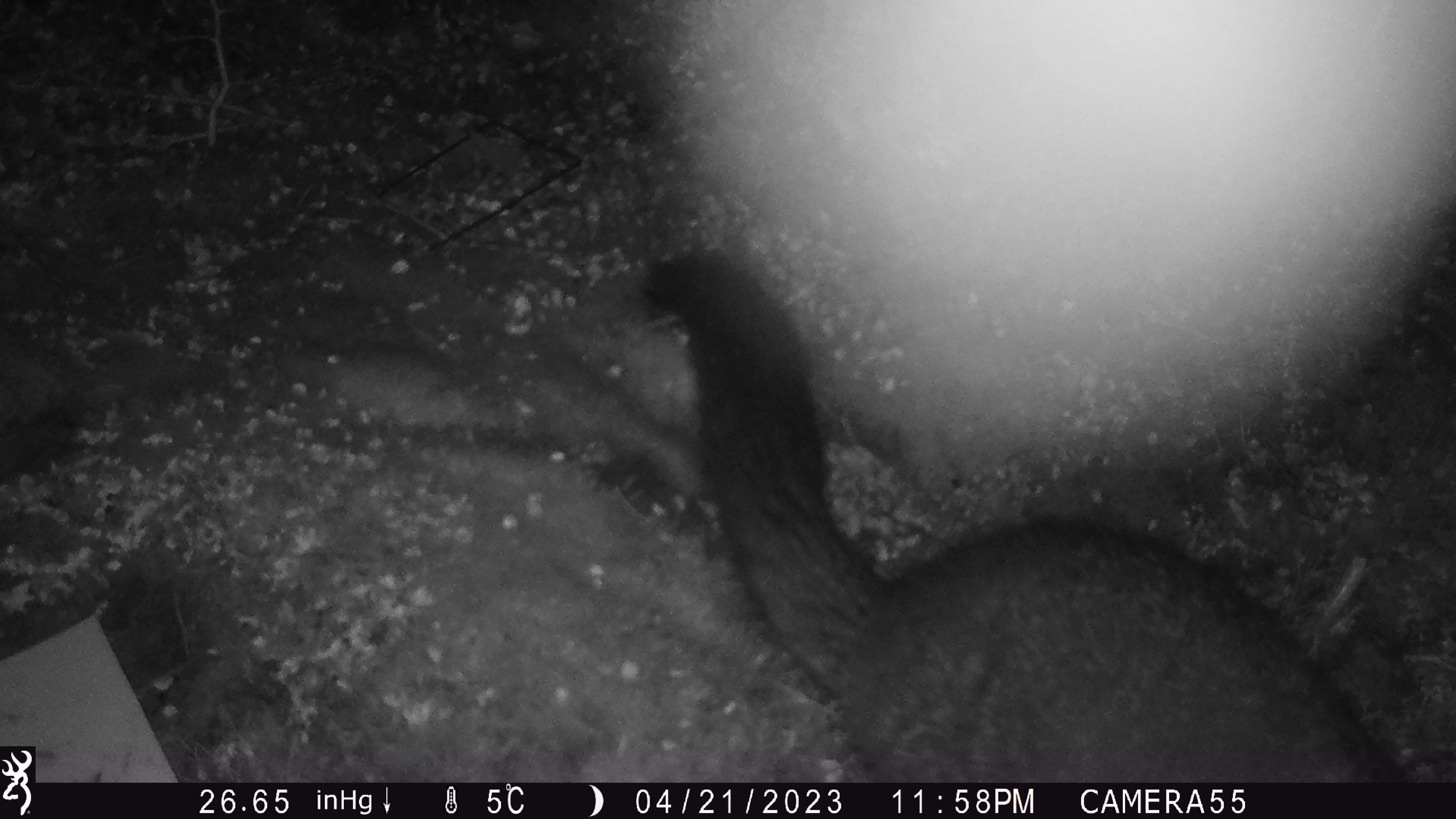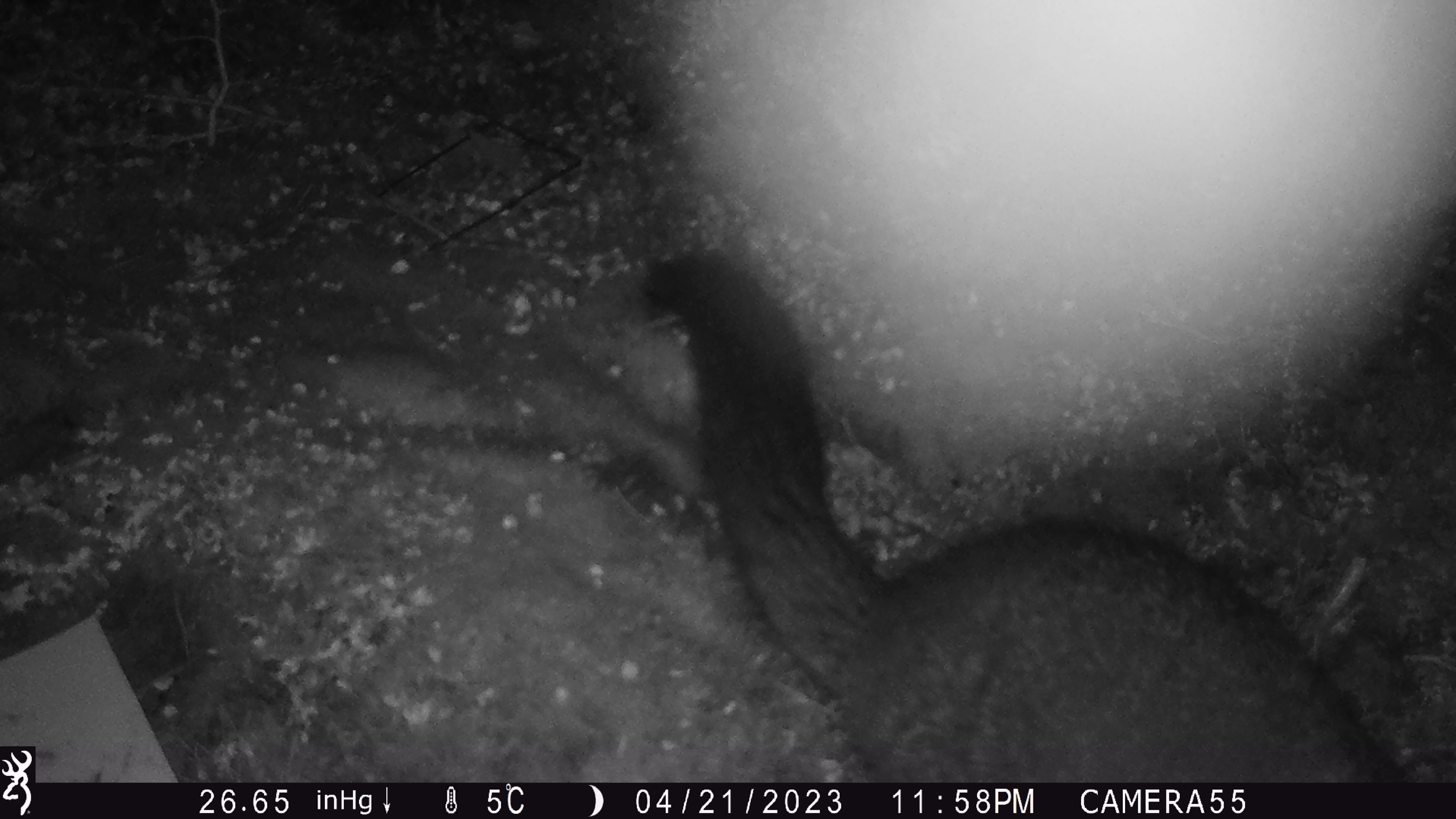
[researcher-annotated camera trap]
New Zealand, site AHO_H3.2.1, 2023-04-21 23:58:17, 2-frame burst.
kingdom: Animalia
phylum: Chordata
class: Mammalia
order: Diprotodontia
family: Phalangeridae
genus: Trichosurus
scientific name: Trichosurus vulpecula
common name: common brushtail possum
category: possum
Possum (common brushtail possum) (Trichosurus vulpecula).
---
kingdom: Animalia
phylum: Chordata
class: Mammalia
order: Carnivora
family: Mustelidae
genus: Mustela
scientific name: Mustela erminea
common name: stoat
Stoat (Mustela erminea).